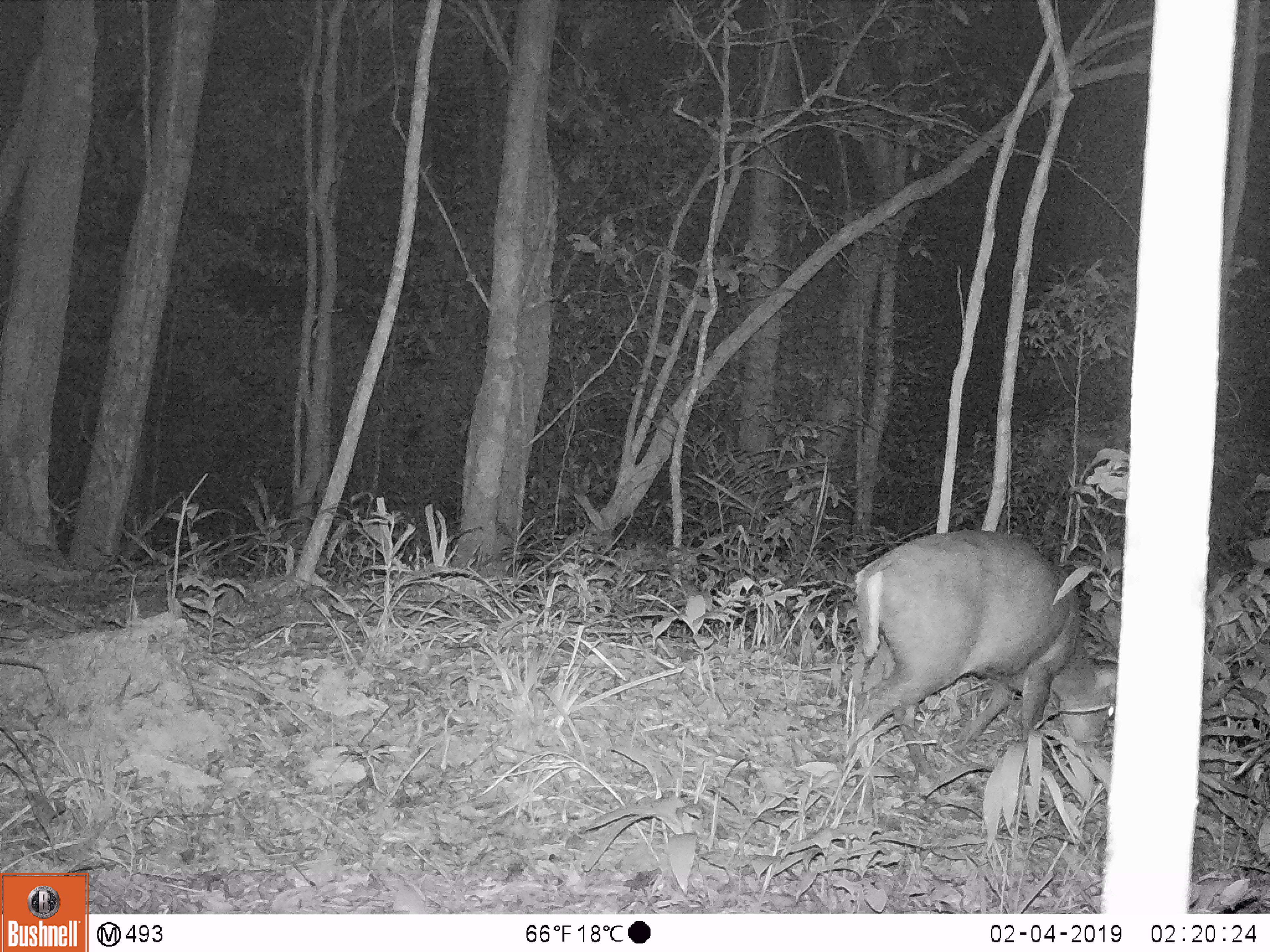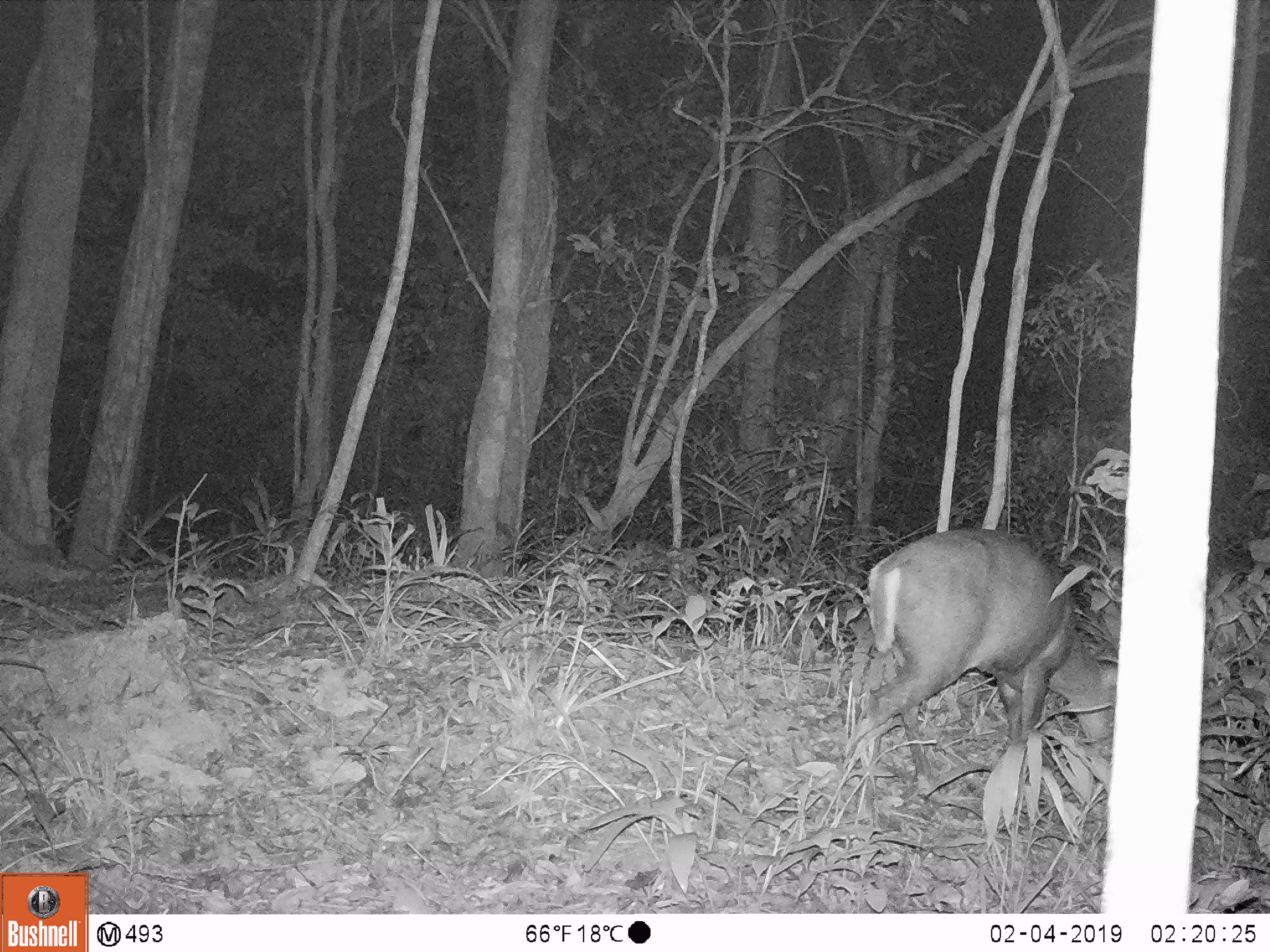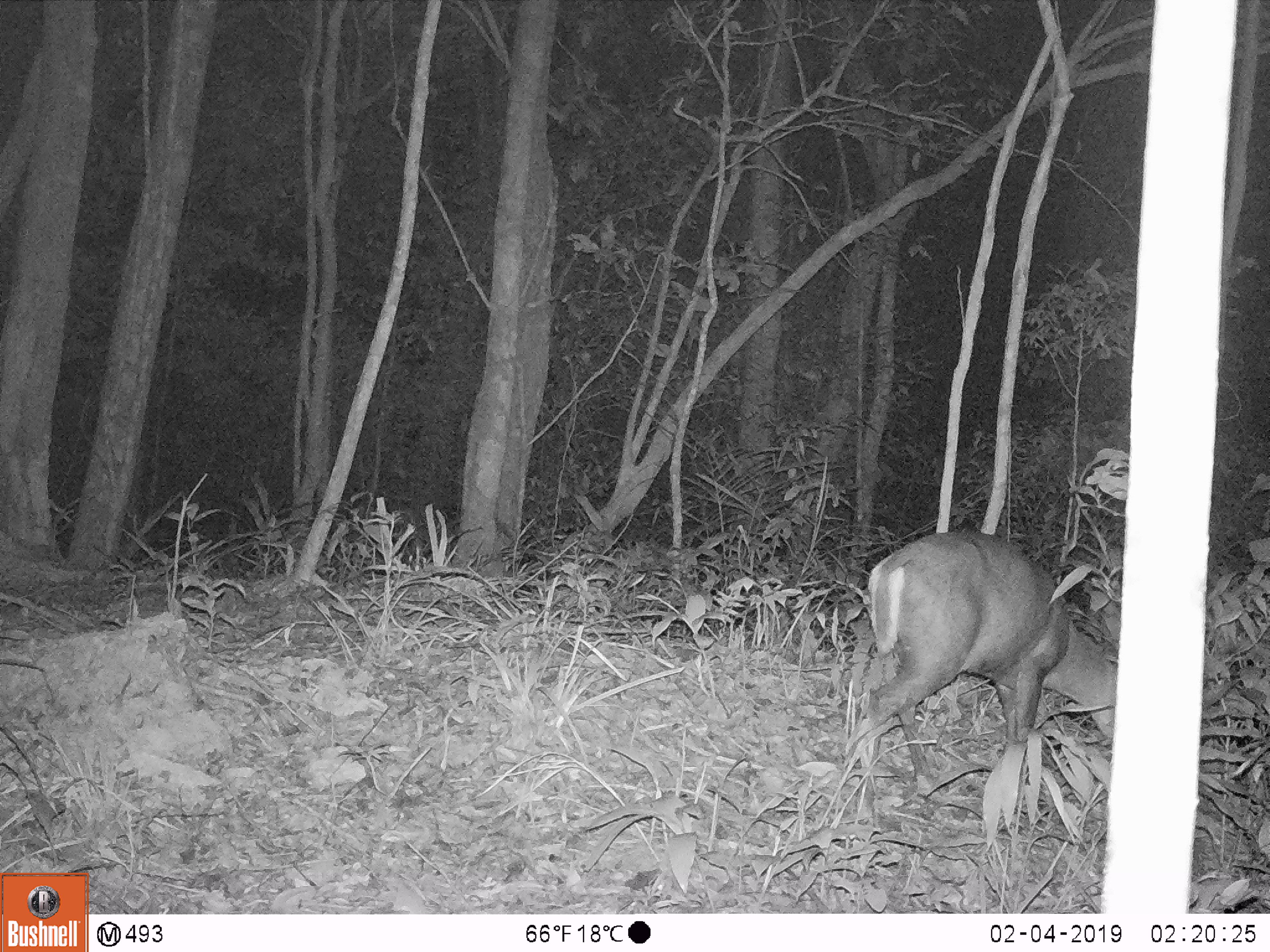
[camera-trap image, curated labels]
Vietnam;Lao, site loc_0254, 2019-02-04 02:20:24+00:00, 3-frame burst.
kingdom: Animalia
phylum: Chordata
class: Mammalia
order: Artiodactyla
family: Cervidae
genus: Muntiacus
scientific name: Muntiacus rooseveltorum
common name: roosevelt's muntjac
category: roosevelts muntjac group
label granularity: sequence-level